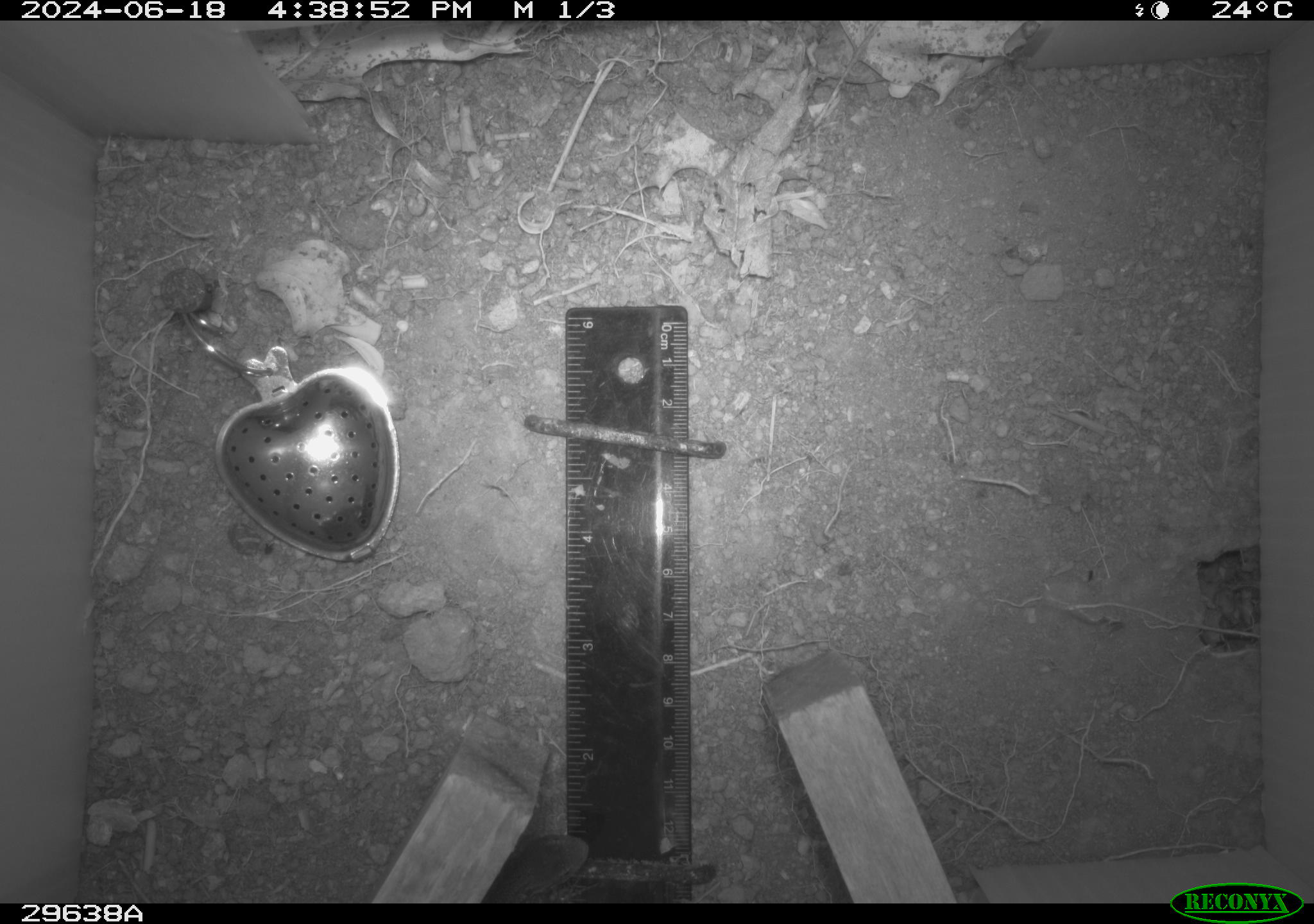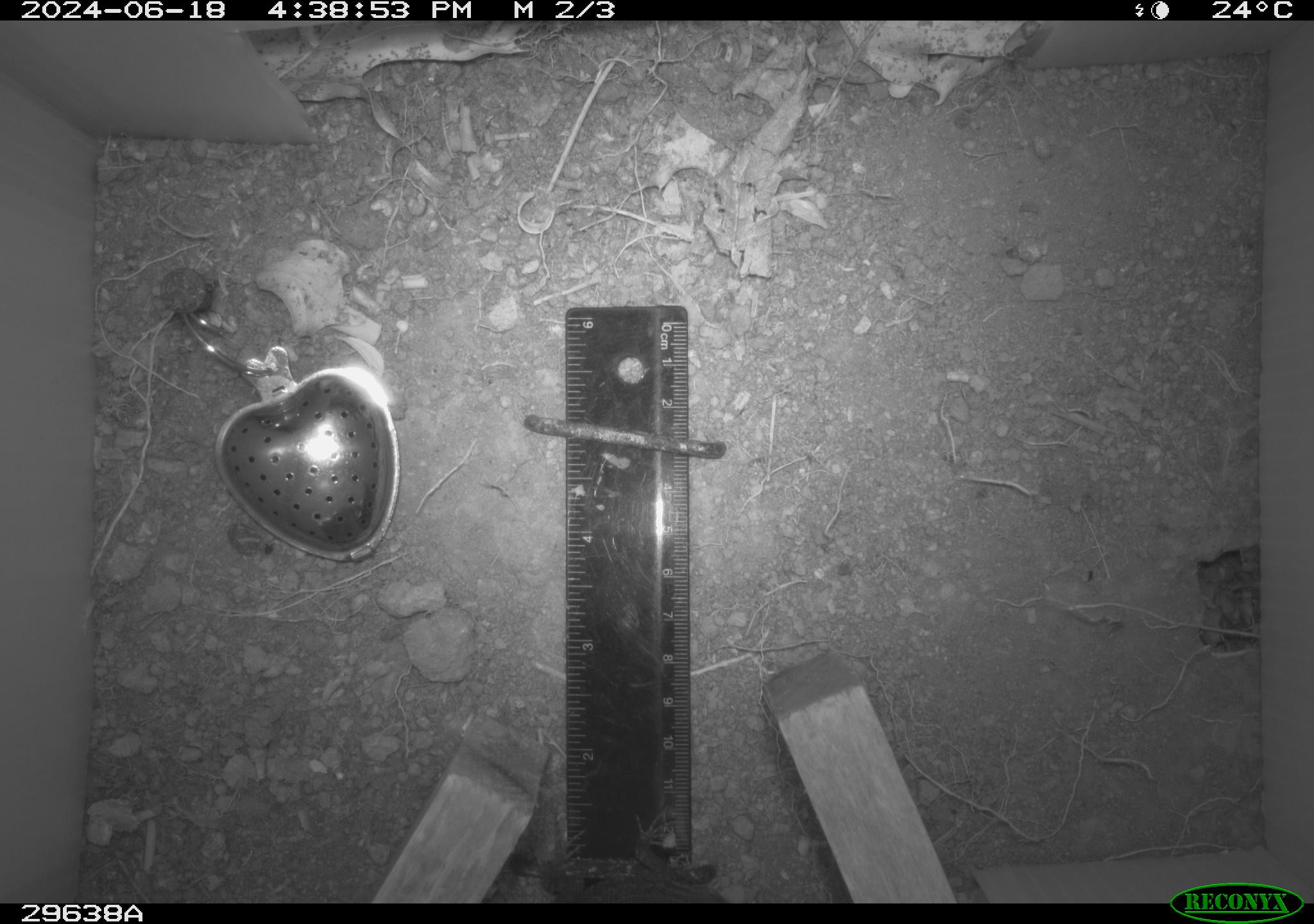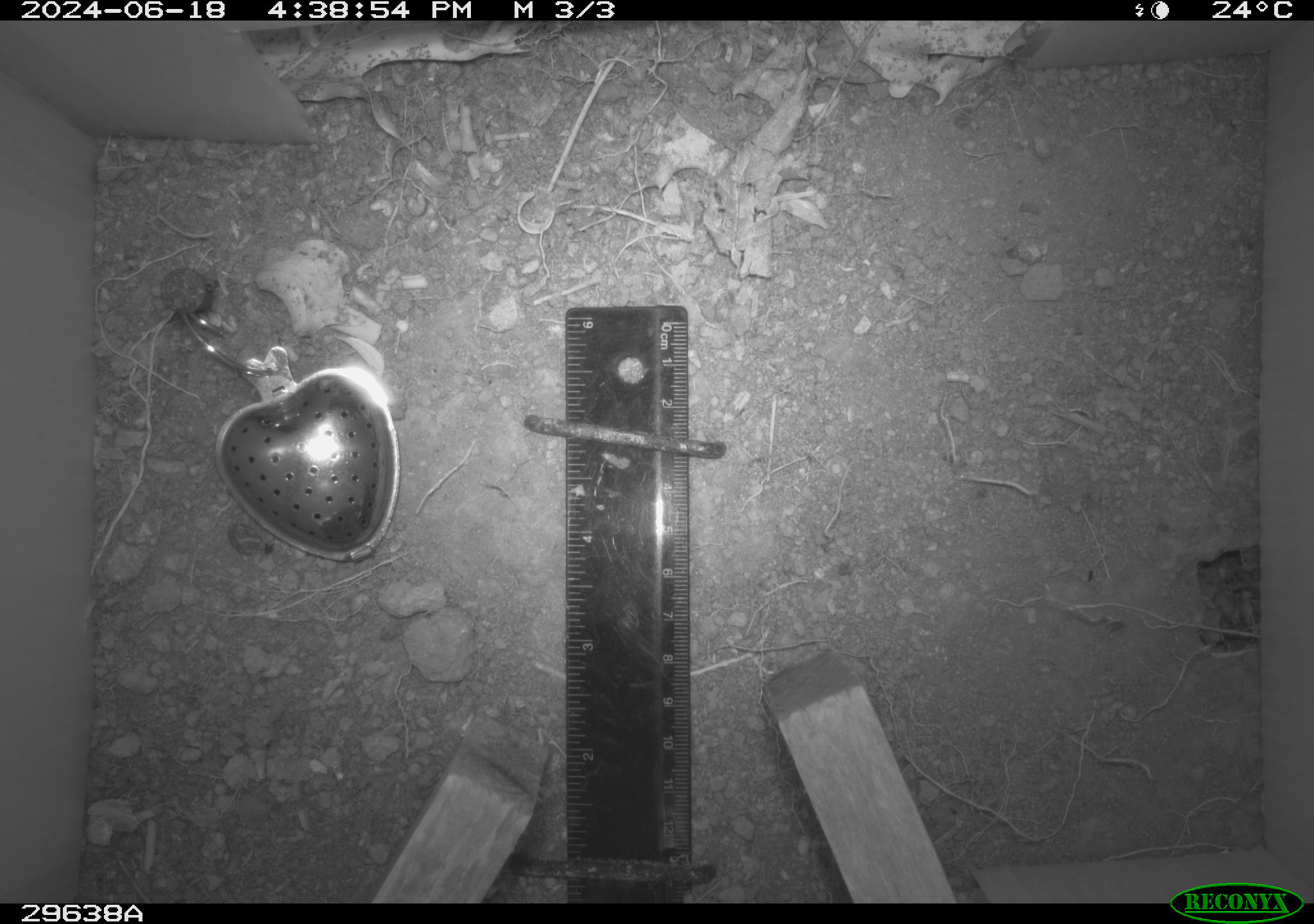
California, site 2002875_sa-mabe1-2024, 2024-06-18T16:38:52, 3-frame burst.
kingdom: Animalia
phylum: Chordata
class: Reptilia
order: Squamata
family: Phrynosomatidae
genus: Sceloporus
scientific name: Sceloporus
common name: spiny lizards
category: sceloporus species